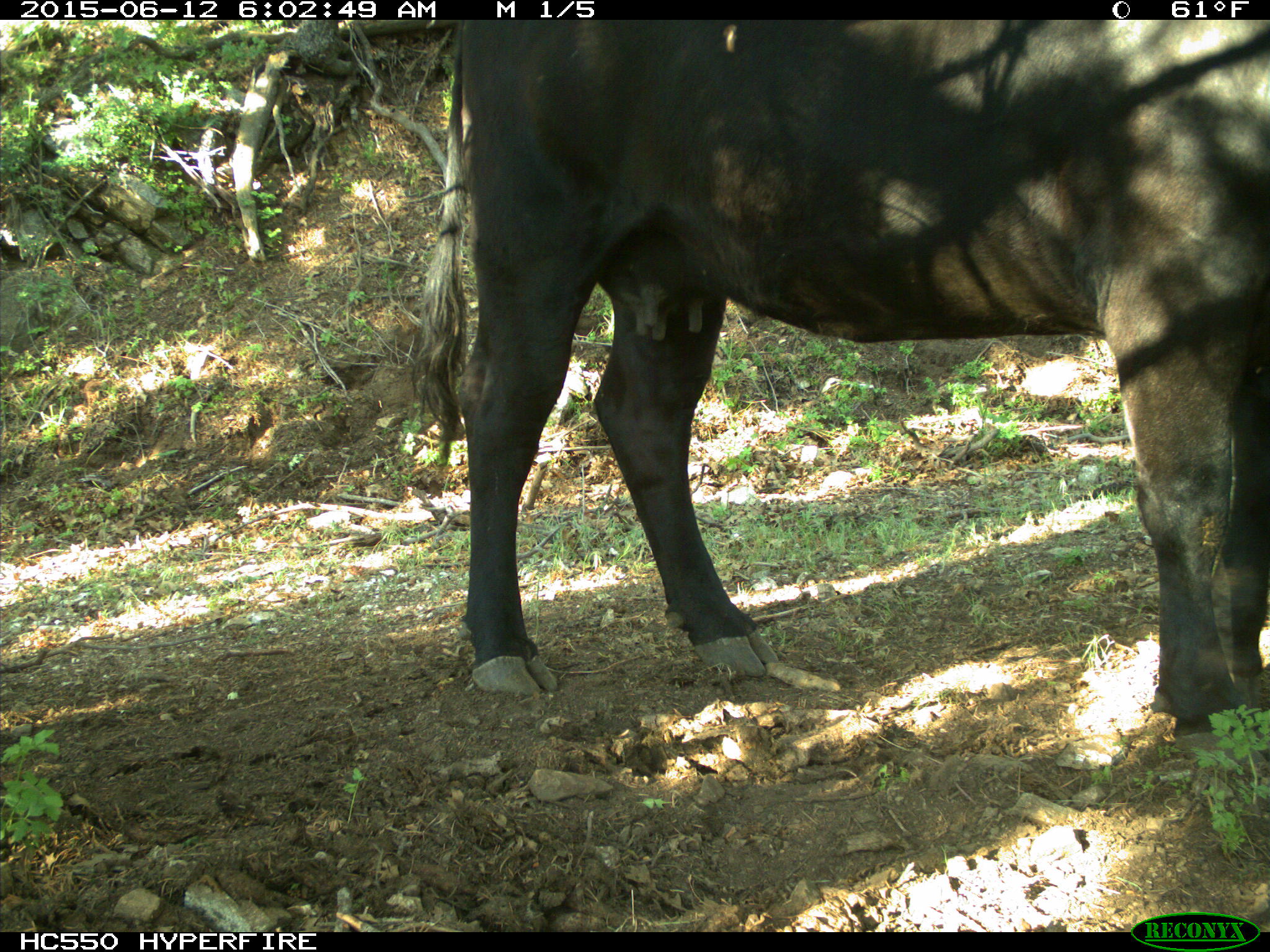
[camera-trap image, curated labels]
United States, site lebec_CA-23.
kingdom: Animalia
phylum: Chordata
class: Mammalia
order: Artiodactyla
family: Bovidae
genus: Bos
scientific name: Bos taurus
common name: domestic cow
Bos taurus (domestic cow).